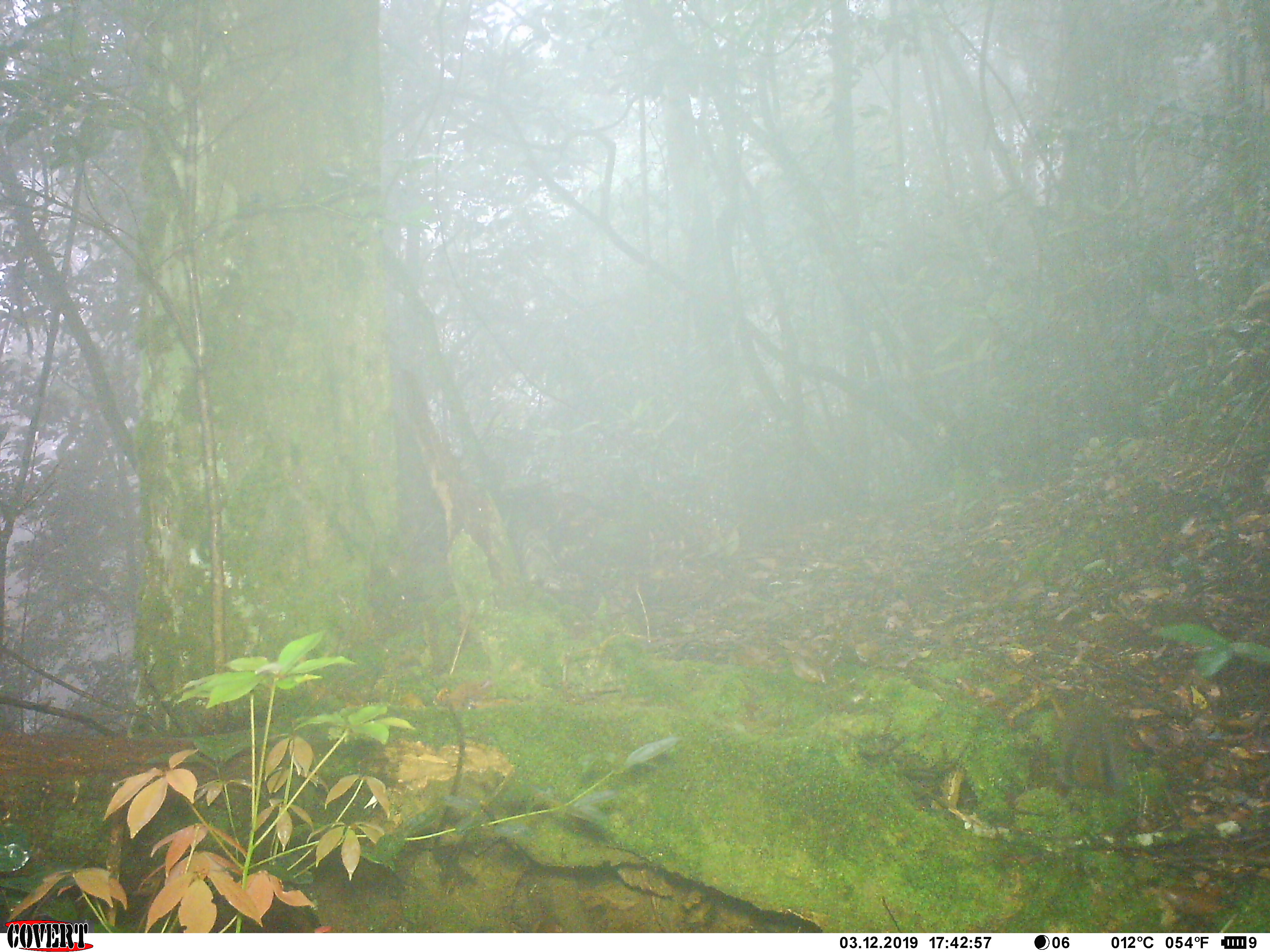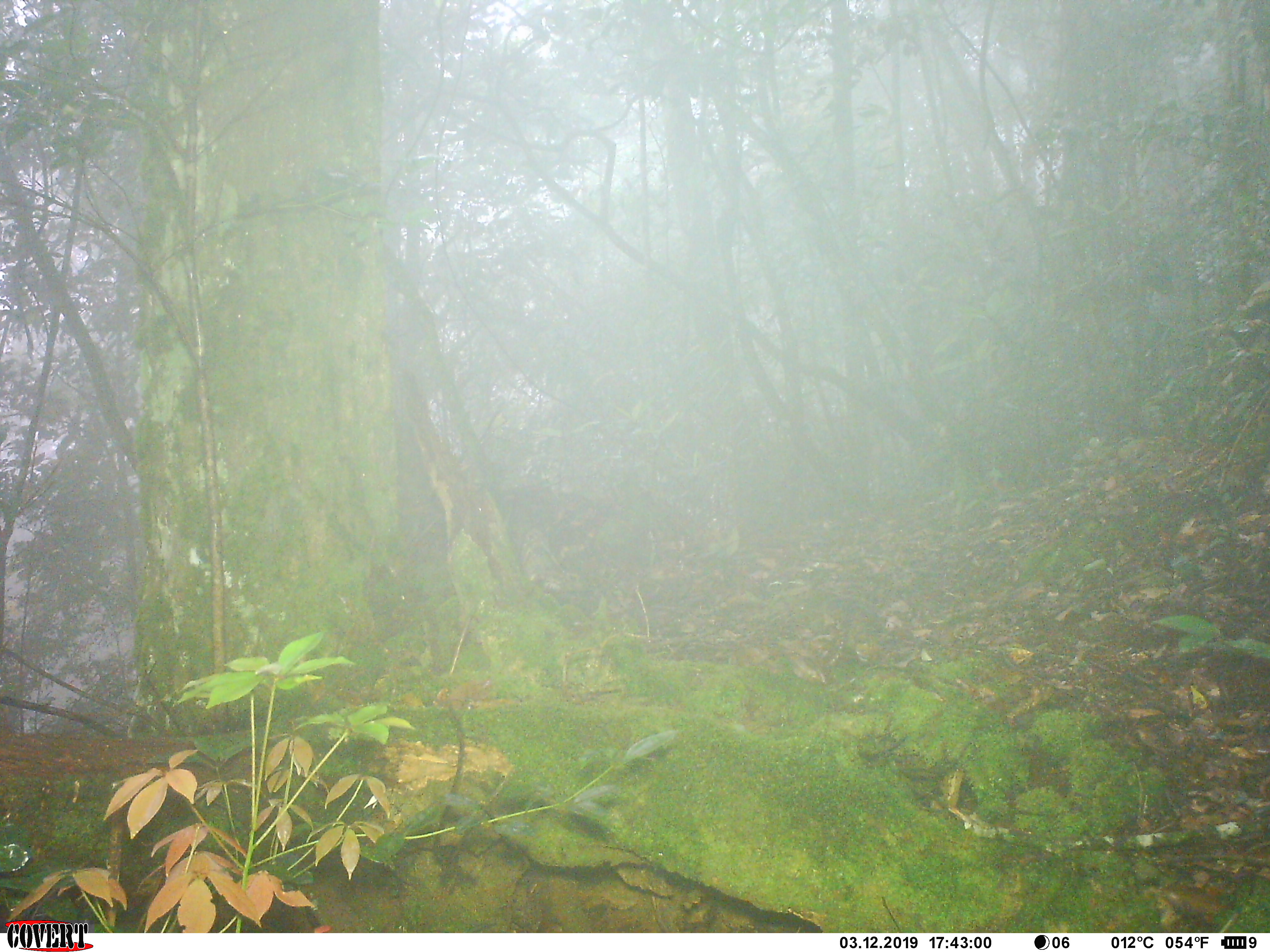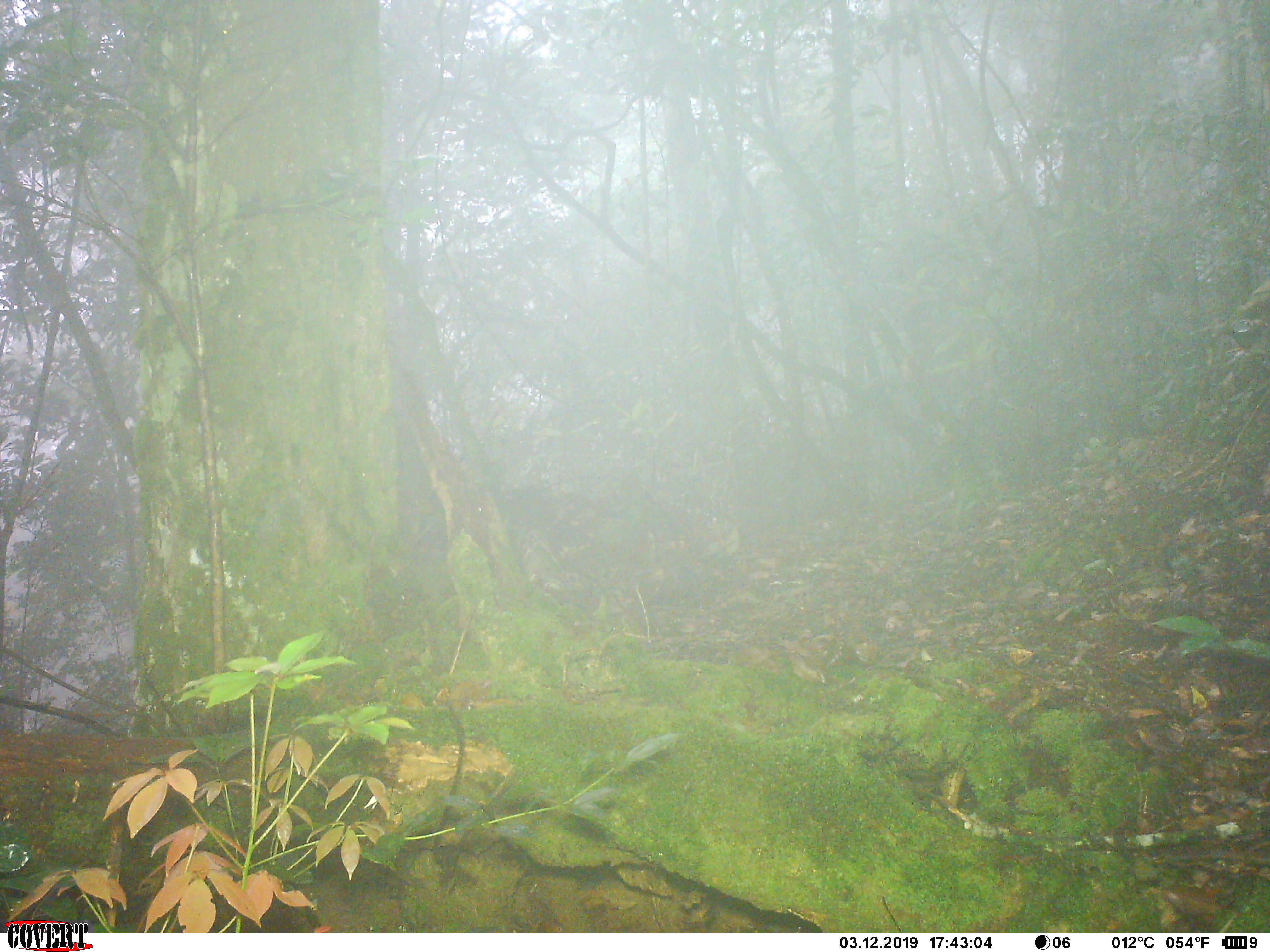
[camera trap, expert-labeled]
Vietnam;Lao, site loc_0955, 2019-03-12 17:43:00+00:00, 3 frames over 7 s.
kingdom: Animalia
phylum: Chordata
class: Mammalia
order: Rodentia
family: Sciuridae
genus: Dremomys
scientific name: Dremomys rufigenis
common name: red-cheeked squirrel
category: red cheeked squirrel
Red cheeked squirrel (red-cheeked squirrel) (Dremomys rufigenis). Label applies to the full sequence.